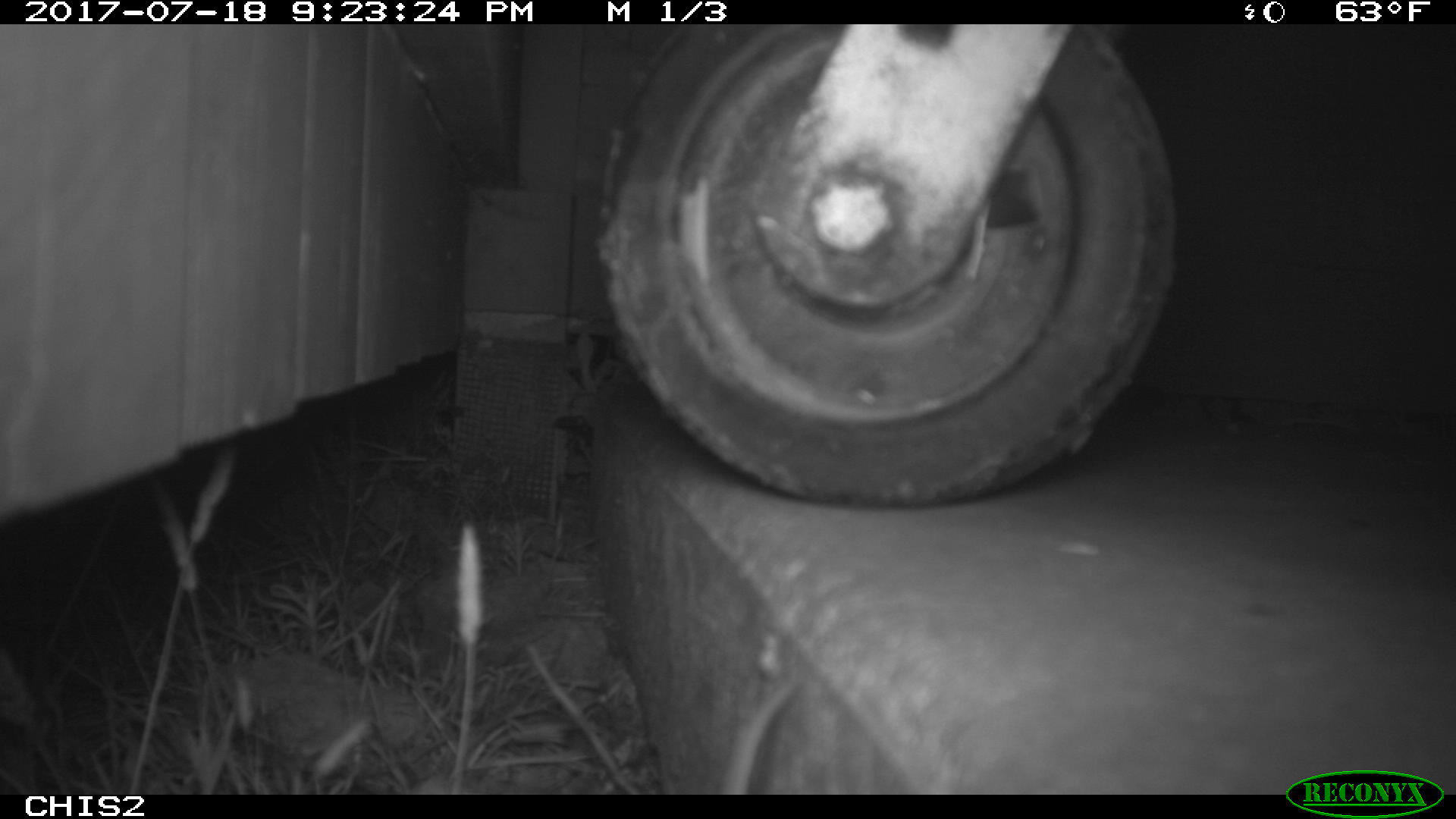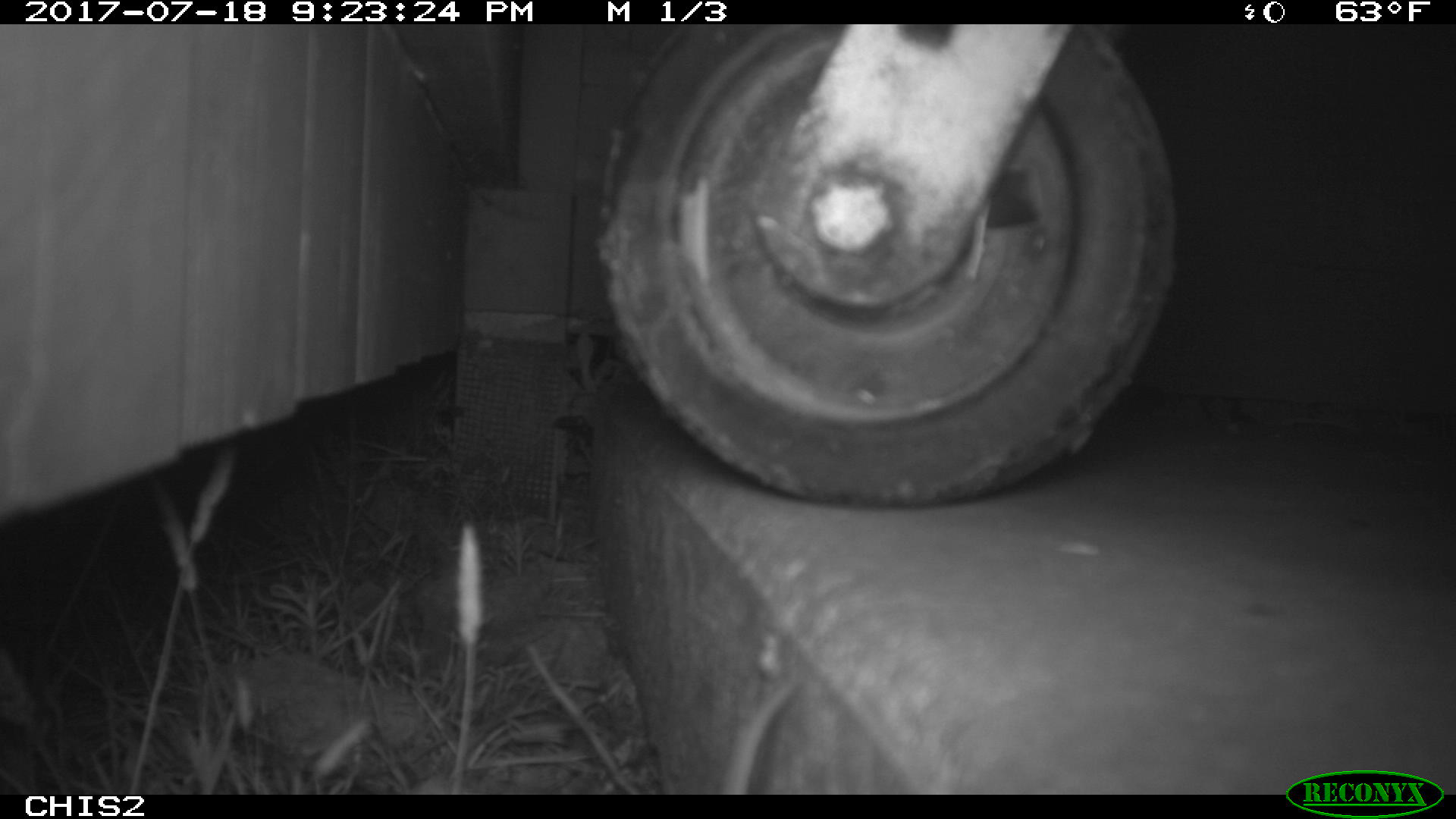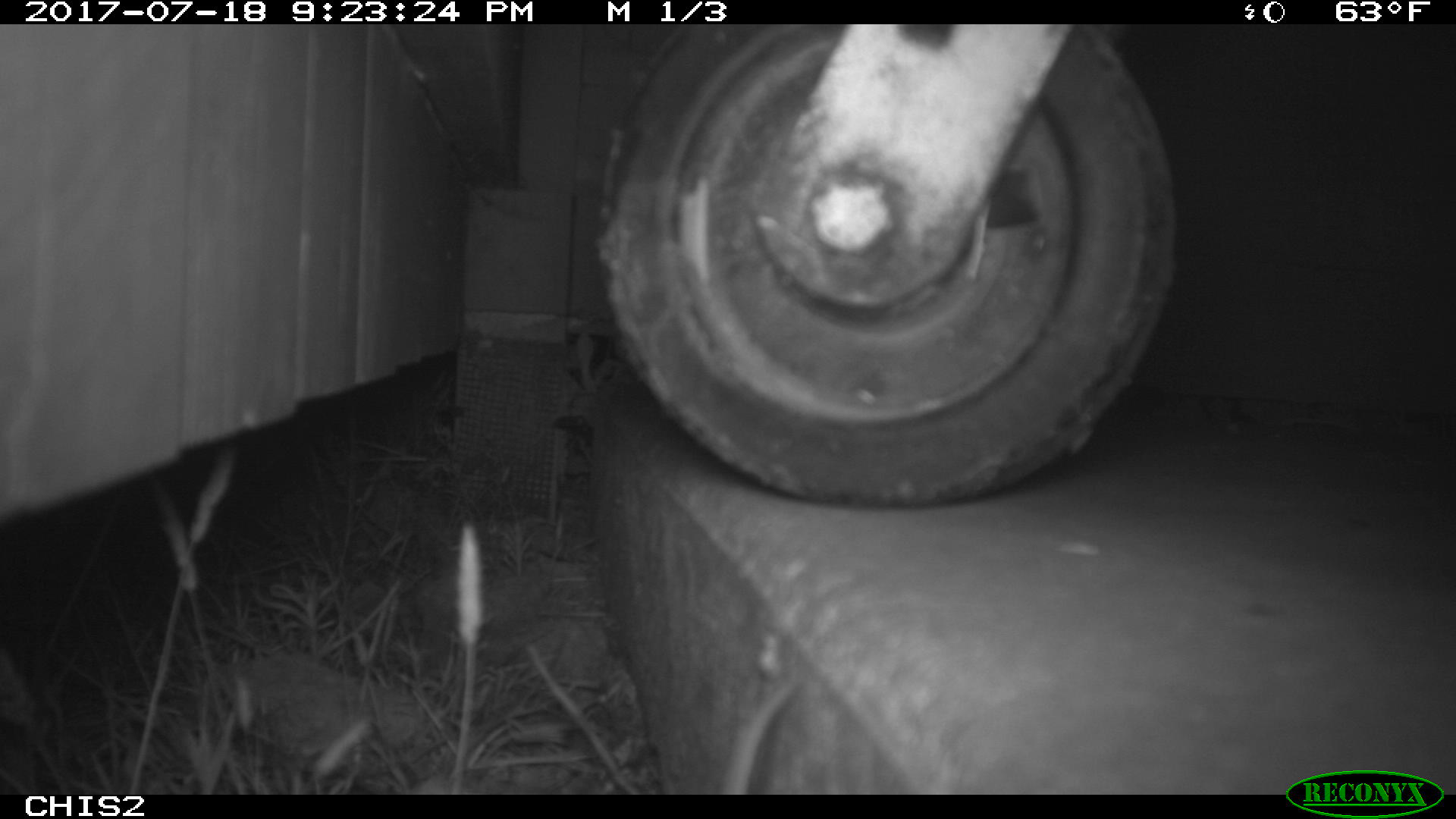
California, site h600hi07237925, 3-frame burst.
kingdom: Animalia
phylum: Chordata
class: Mammalia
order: Rodentia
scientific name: Rodentia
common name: rodent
Rodent (Rodentia).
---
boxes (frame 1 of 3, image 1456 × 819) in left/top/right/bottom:
rodent: 717/682/803/792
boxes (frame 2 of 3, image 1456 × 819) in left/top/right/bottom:
rodent: 723/670/799/794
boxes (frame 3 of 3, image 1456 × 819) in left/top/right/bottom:
rodent: 718/676/800/793